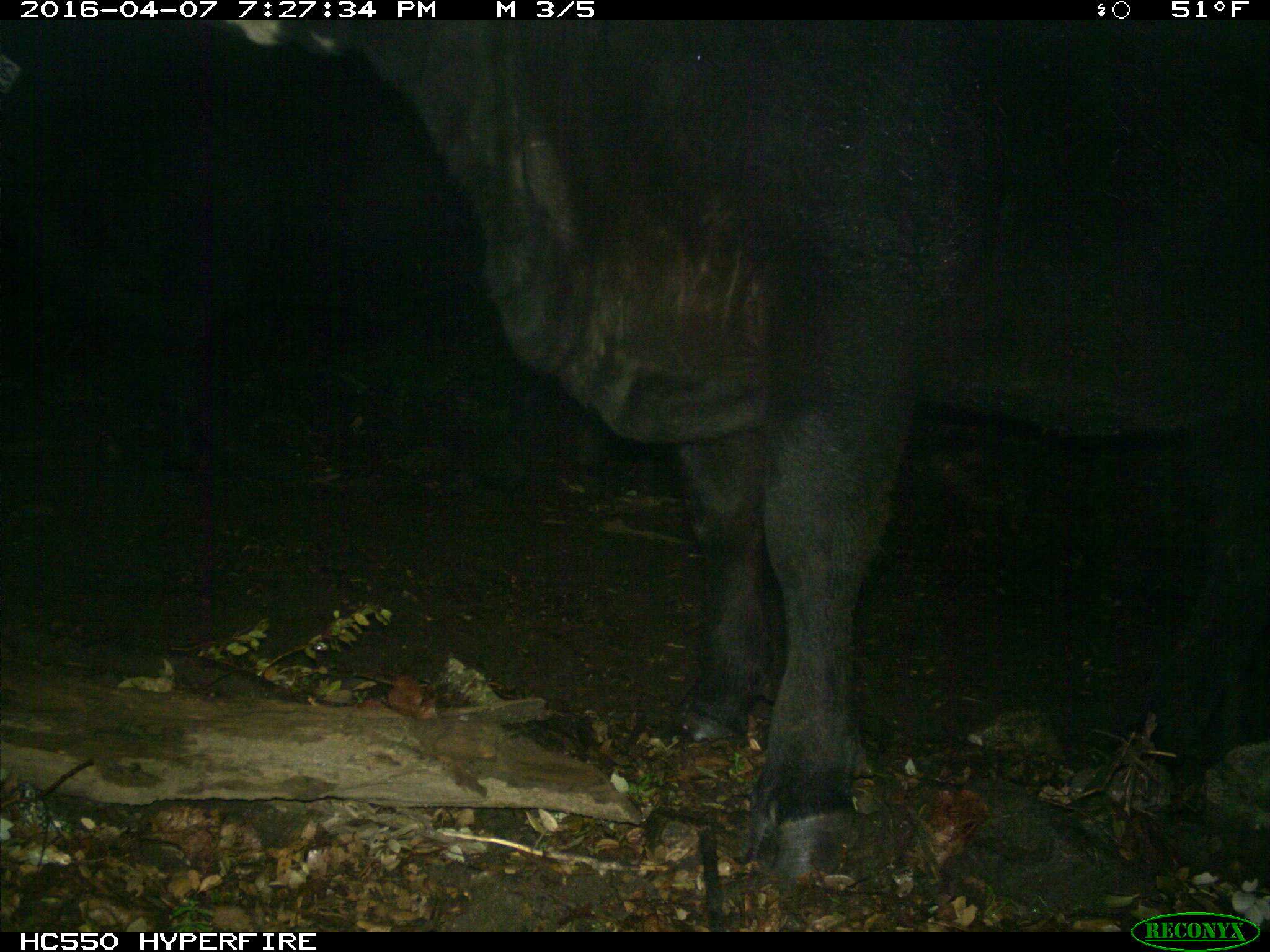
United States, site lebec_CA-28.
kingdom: Animalia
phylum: Chordata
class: Mammalia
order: Artiodactyla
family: Bovidae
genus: Bos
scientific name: Bos taurus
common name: domestic cow